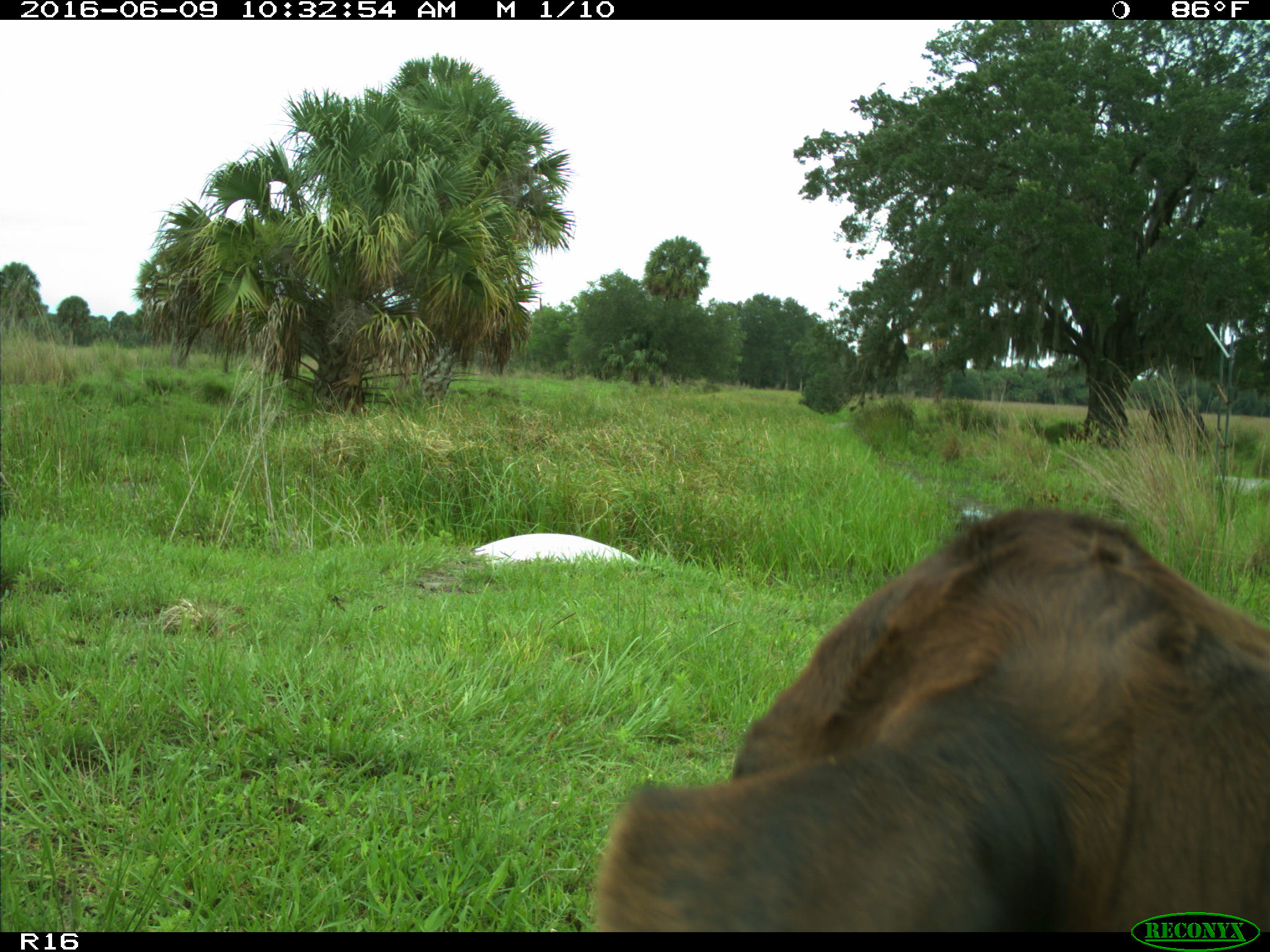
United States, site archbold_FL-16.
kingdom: Animalia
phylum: Chordata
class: Mammalia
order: Artiodactyla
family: Bovidae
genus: Bos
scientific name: Bos taurus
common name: domestic cow